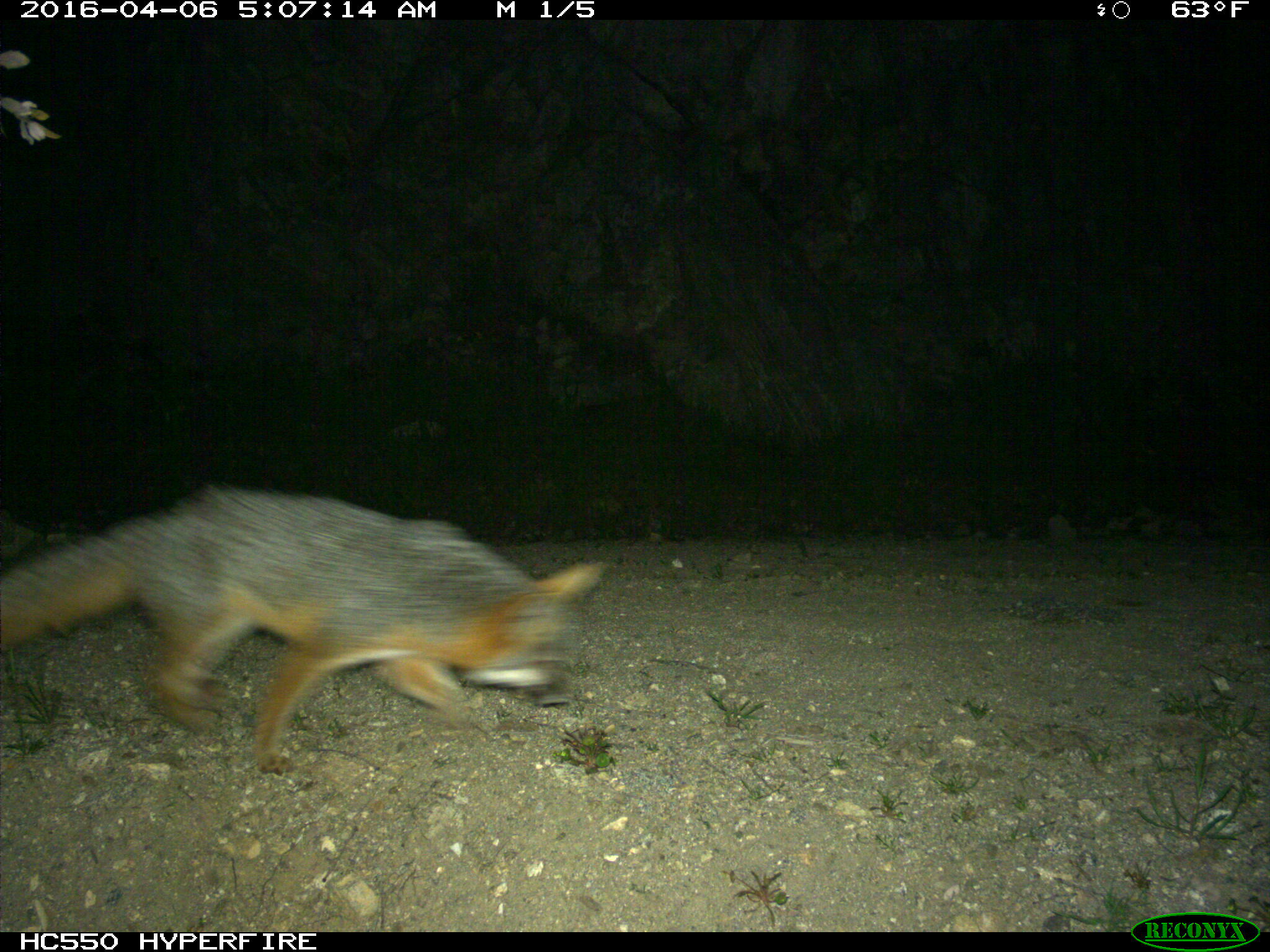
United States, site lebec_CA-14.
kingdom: Animalia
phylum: Chordata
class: Mammalia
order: Carnivora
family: Canidae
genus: Urocyon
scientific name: Urocyon cinereoargenteus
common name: gray fox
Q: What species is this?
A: Urocyon cinereoargenteus (gray fox).